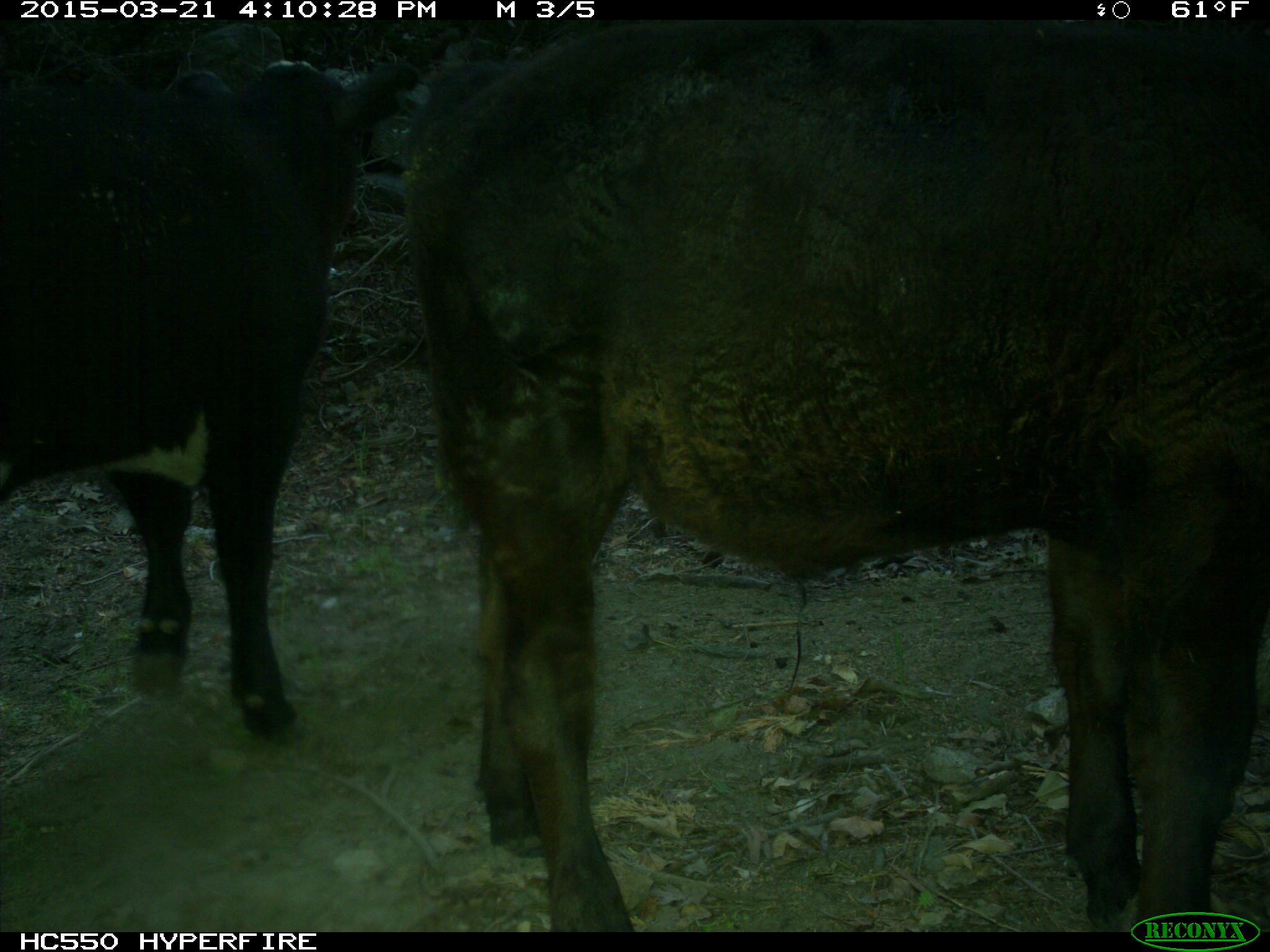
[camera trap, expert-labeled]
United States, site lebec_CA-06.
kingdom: Animalia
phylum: Chordata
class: Mammalia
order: Artiodactyla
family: Bovidae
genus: Bos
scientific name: Bos taurus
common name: domestic cow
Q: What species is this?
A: Bos taurus (domestic cow).